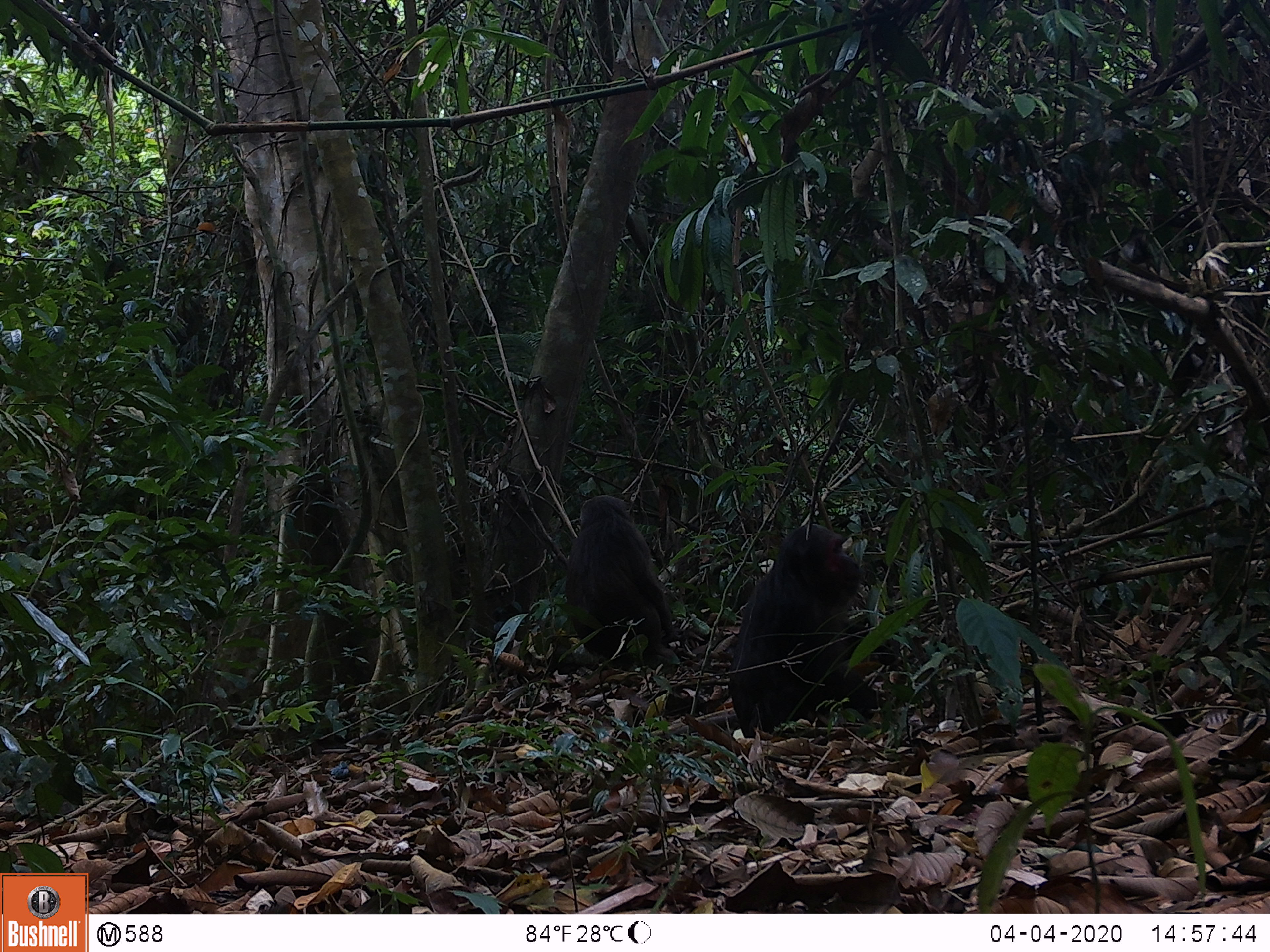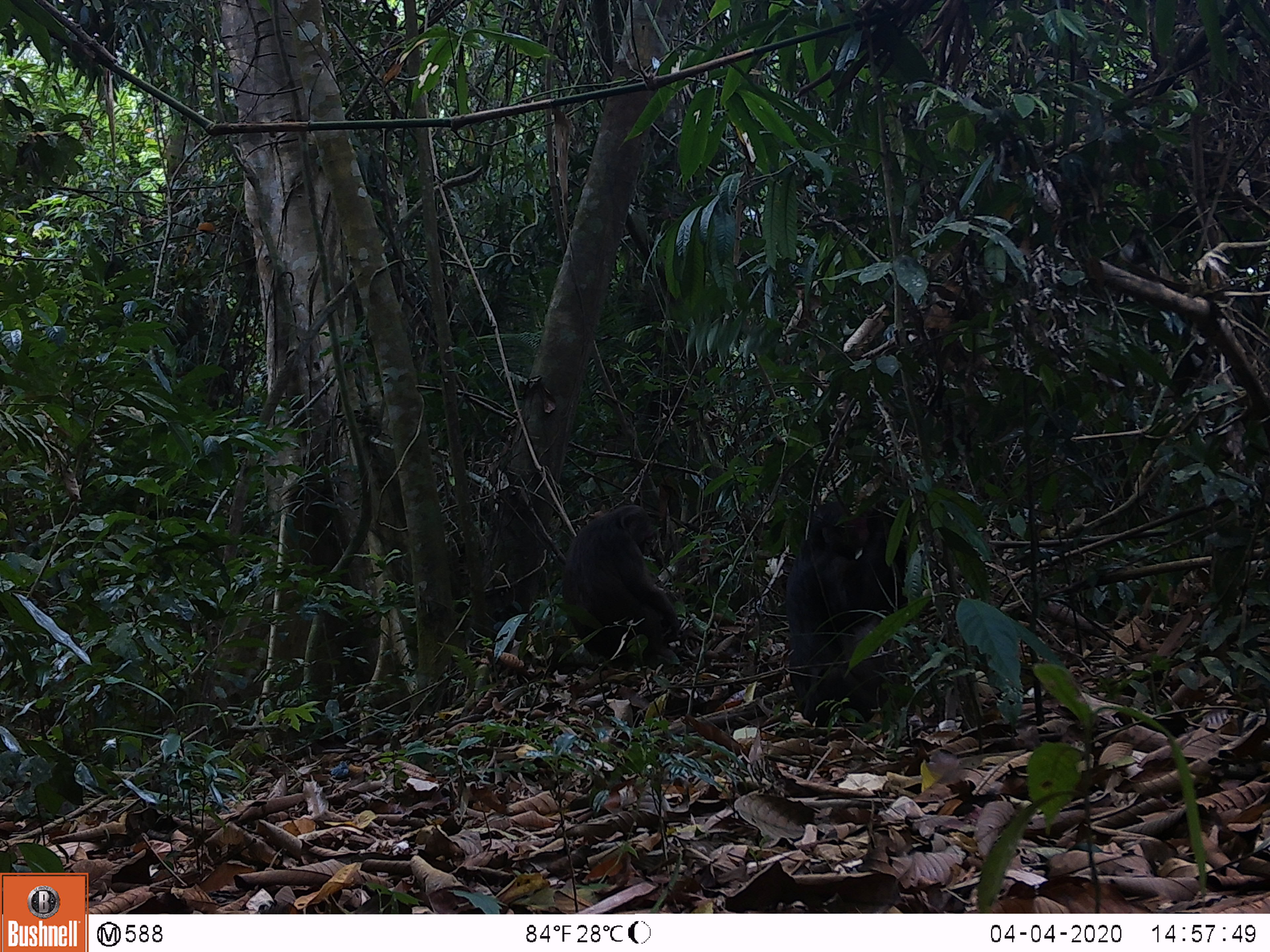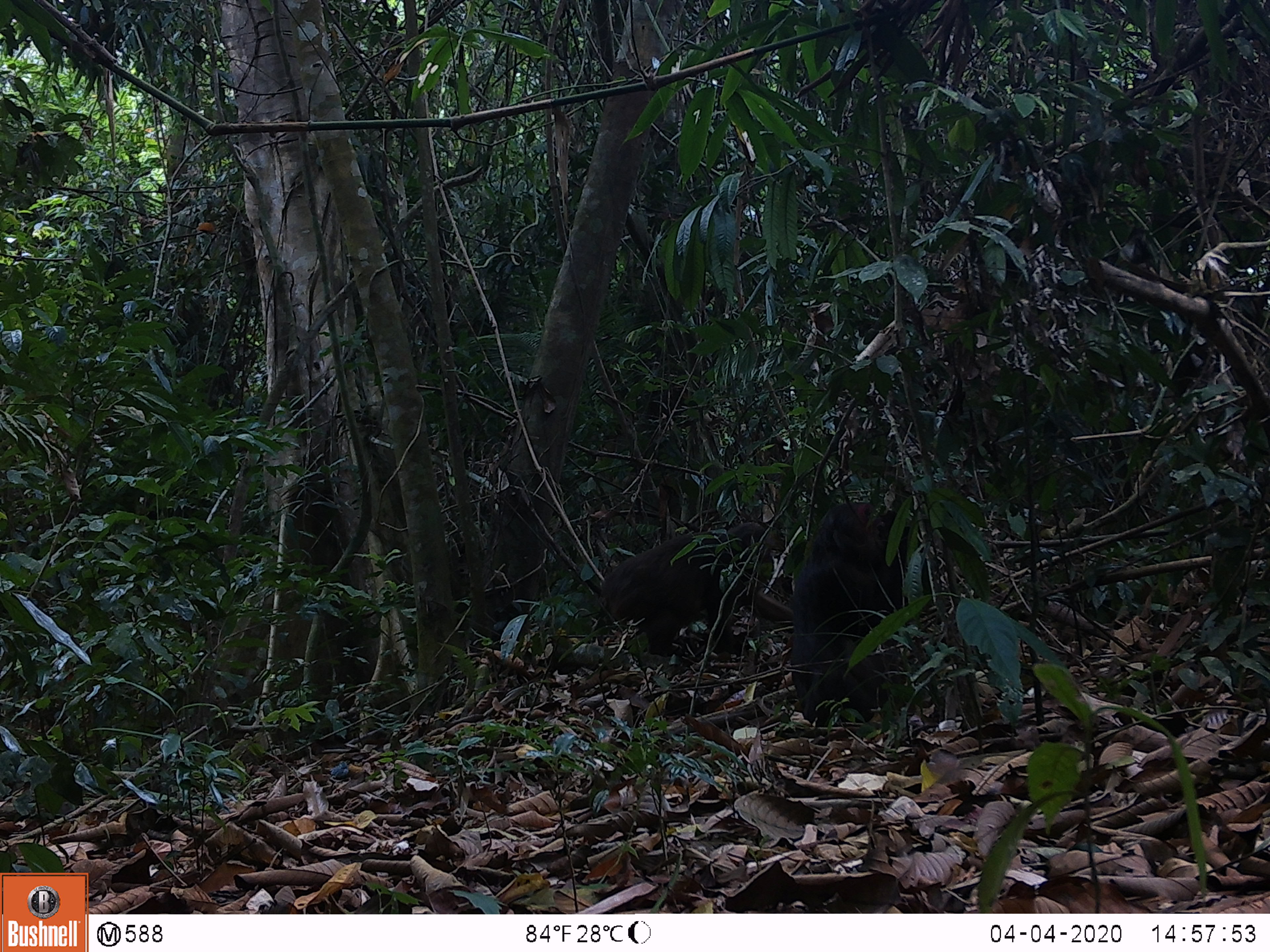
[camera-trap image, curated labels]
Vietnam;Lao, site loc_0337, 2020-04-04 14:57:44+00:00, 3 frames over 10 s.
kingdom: Animalia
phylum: Chordata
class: Mammalia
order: Primates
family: Cercopithecidae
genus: Macaca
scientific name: Macaca arctoides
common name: stump-tailed macaque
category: stump tailed macaque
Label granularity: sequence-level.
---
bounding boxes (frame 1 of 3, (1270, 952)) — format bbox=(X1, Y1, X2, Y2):
stump tailed macaque: bbox=(726, 522, 901, 738); bbox=(561, 494, 690, 665)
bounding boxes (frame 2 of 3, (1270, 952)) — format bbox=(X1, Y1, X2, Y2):
stump tailed macaque: bbox=(784, 499, 906, 727); bbox=(561, 504, 682, 671); bbox=(847, 498, 908, 629)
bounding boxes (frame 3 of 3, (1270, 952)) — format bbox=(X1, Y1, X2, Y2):
stump tailed macaque: bbox=(785, 500, 906, 728); bbox=(598, 520, 765, 658)